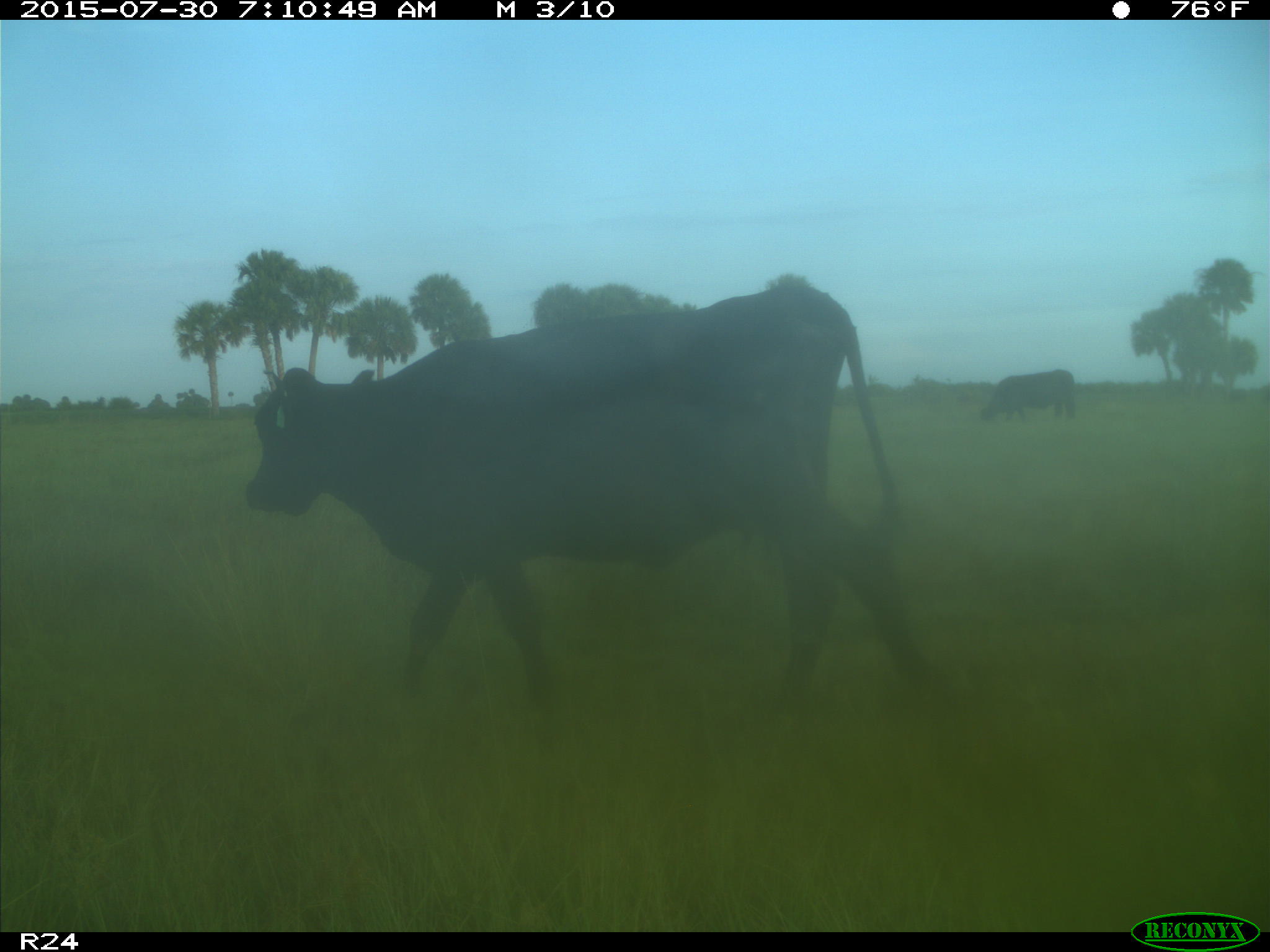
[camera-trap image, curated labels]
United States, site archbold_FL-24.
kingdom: Animalia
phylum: Chordata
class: Mammalia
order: Artiodactyla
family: Bovidae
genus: Bos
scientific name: Bos taurus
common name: domestic cow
Bos taurus (domestic cow).